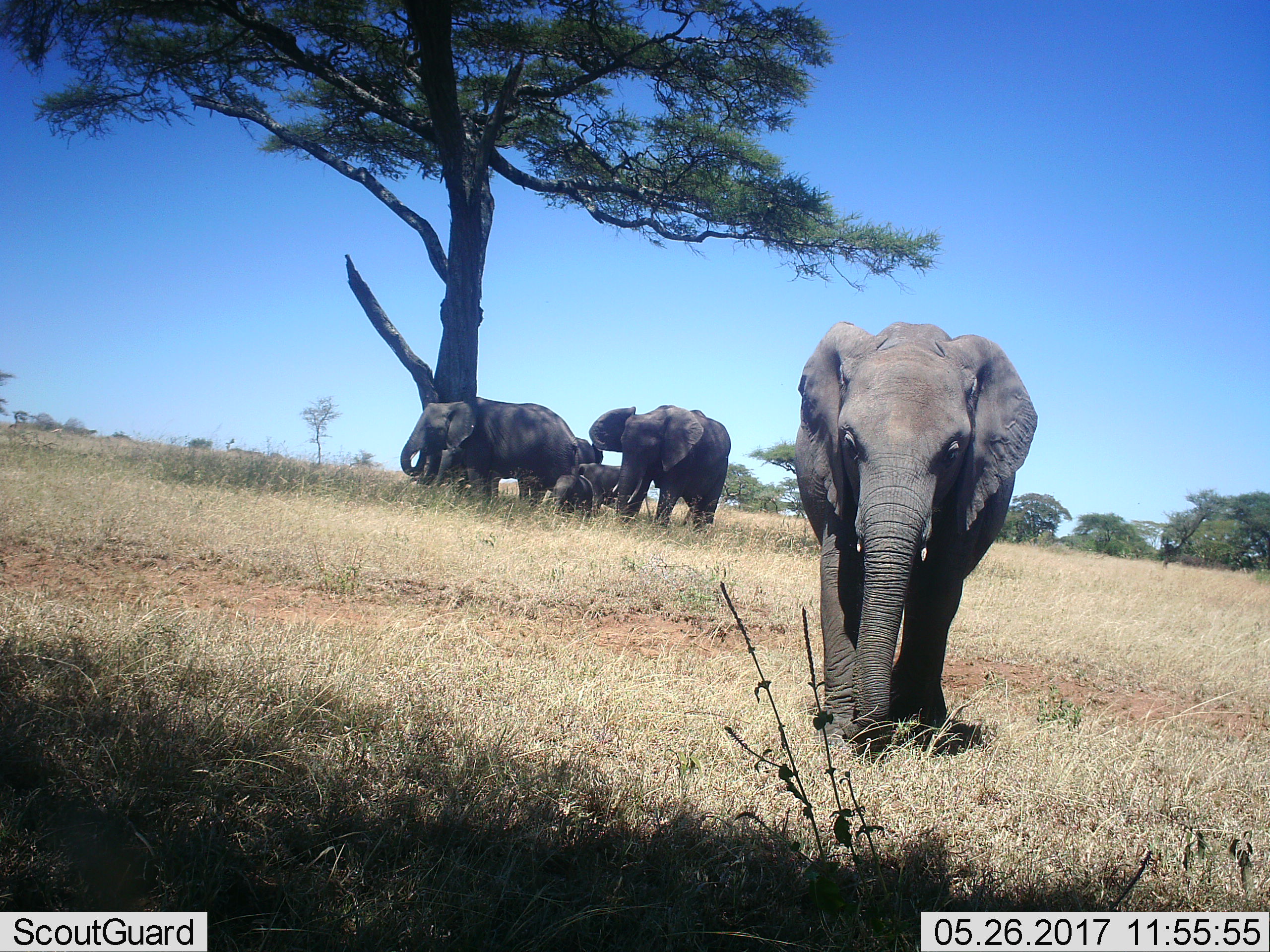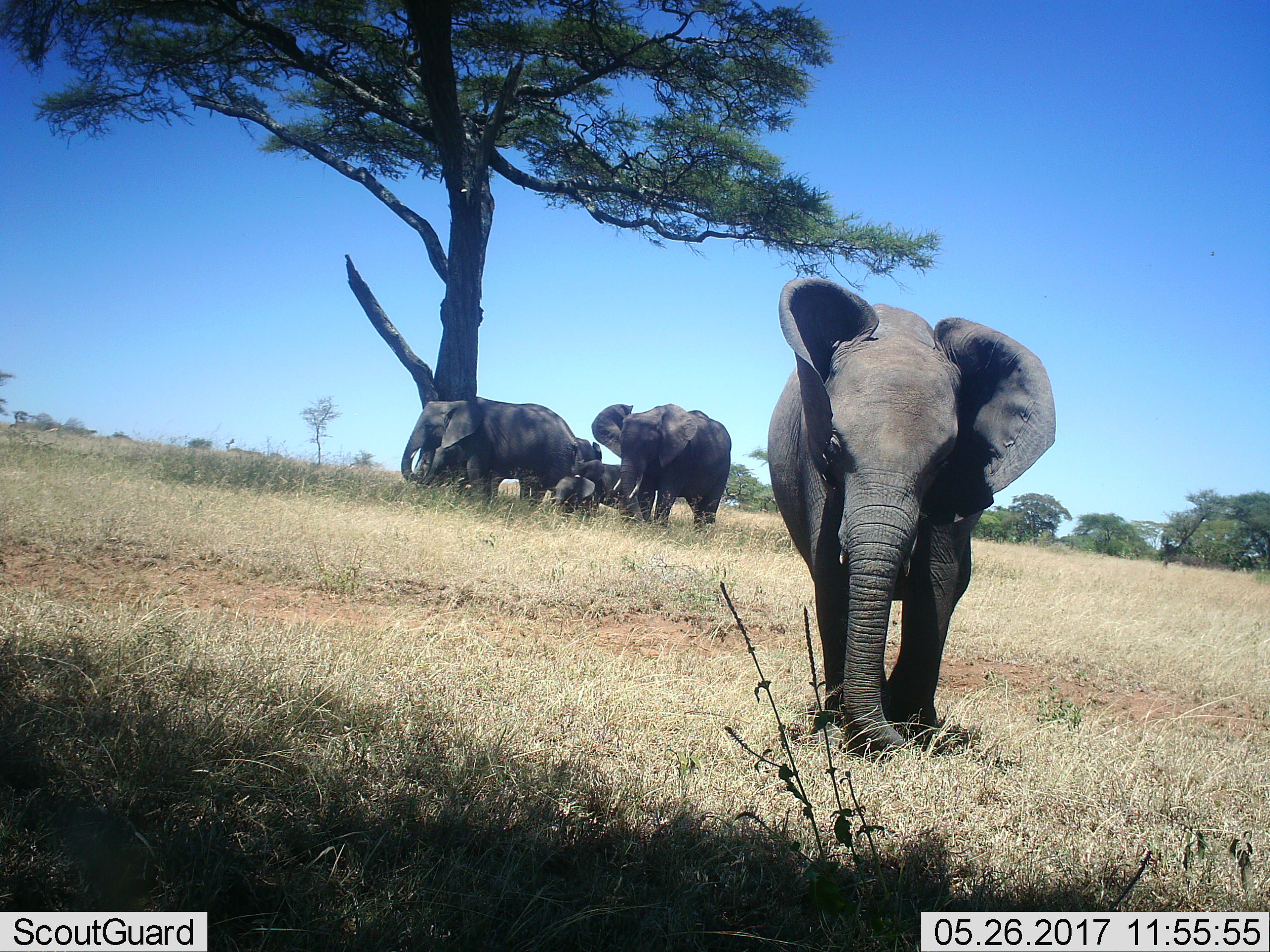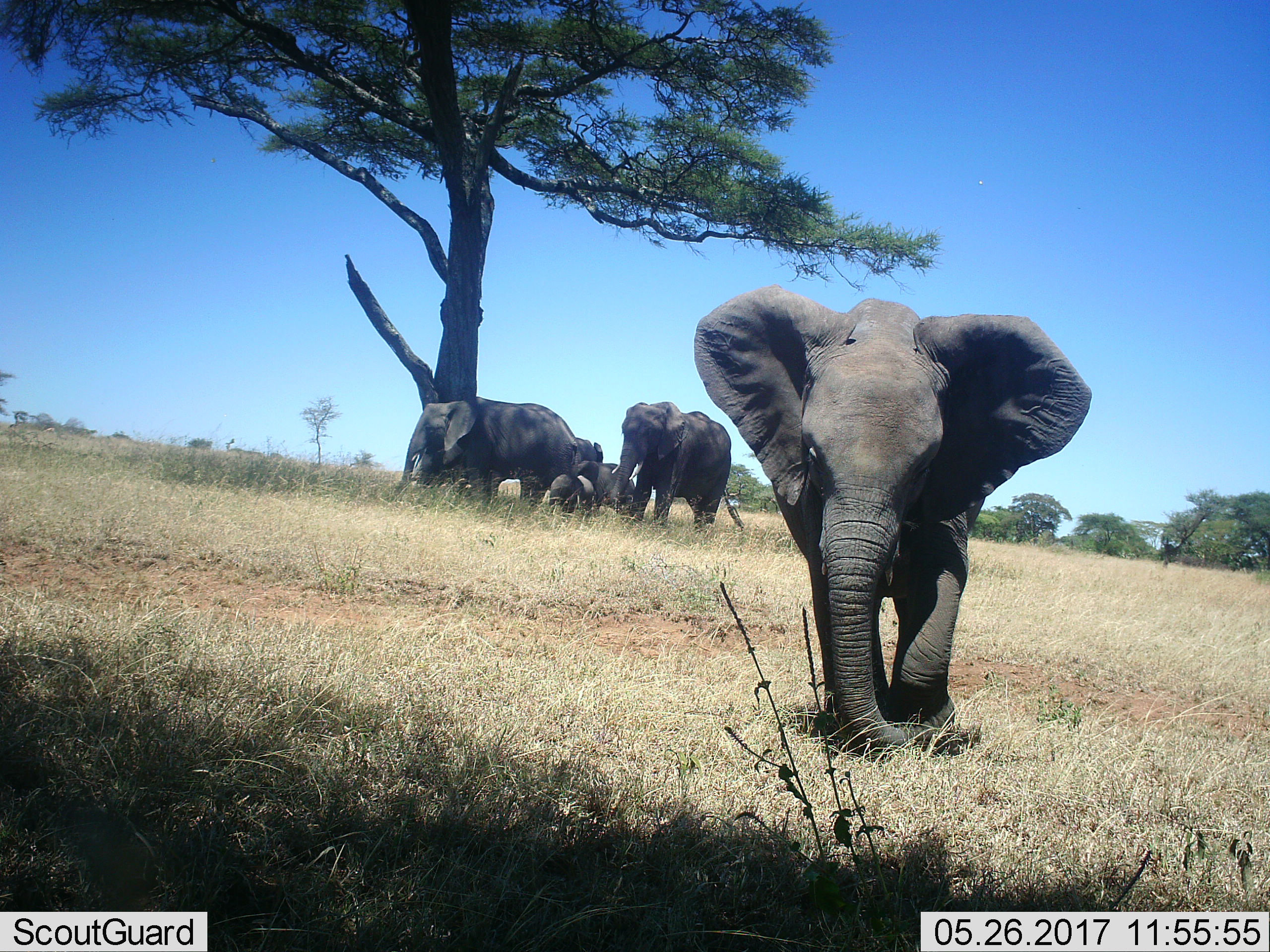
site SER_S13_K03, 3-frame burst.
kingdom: Animalia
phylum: Chordata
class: Mammalia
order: Proboscidea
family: Elephantidae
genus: Loxodonta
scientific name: Loxodonta africana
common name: african bush elephant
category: elephant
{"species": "elephant (african bush elephant) (Loxodonta africana)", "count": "5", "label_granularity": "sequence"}